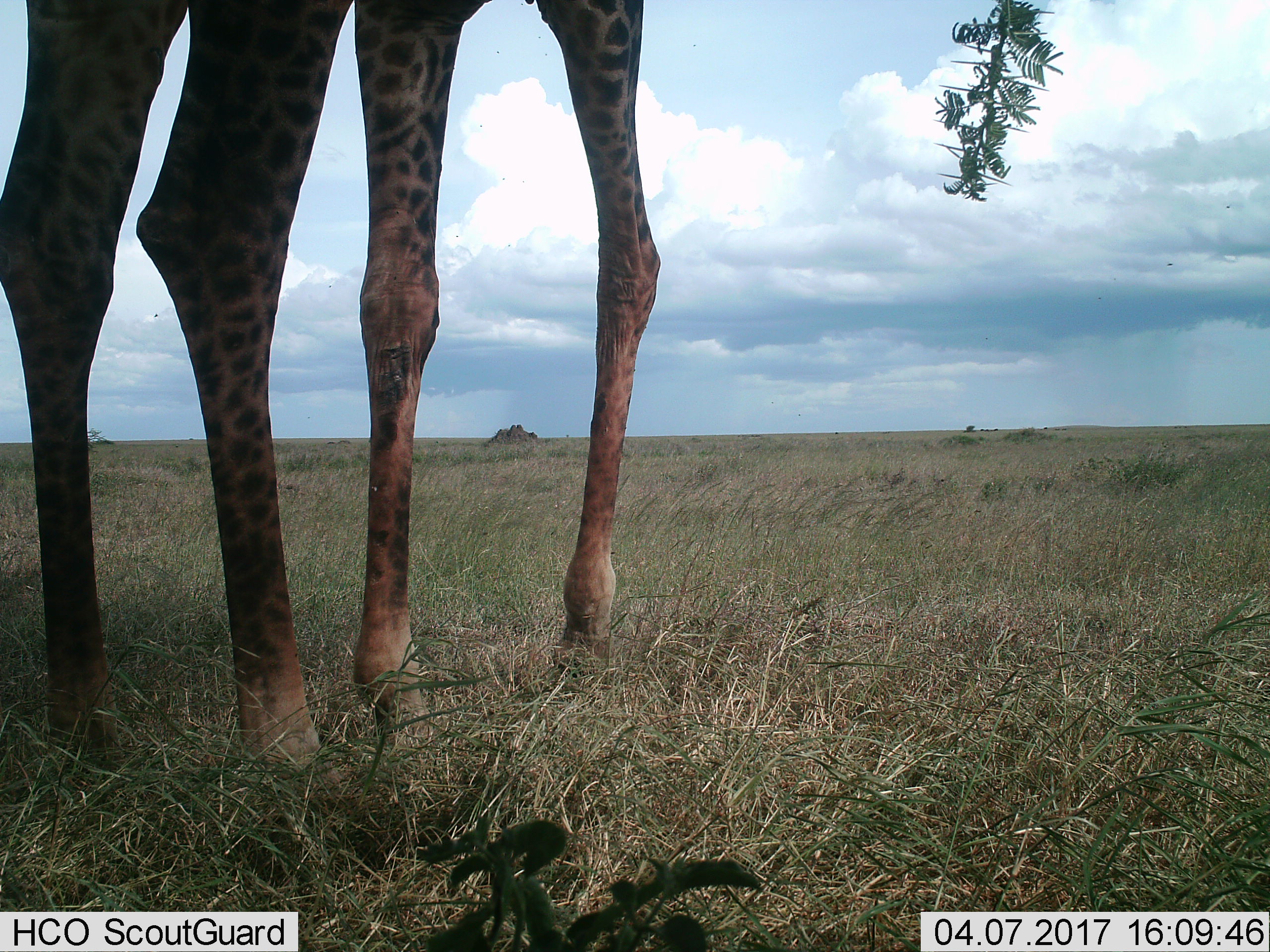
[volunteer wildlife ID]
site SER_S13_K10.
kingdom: Animalia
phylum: Chordata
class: Mammalia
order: Artiodactyla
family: Giraffidae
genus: Giraffa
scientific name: Giraffa camelopardalis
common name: giraffe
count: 1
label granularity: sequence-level